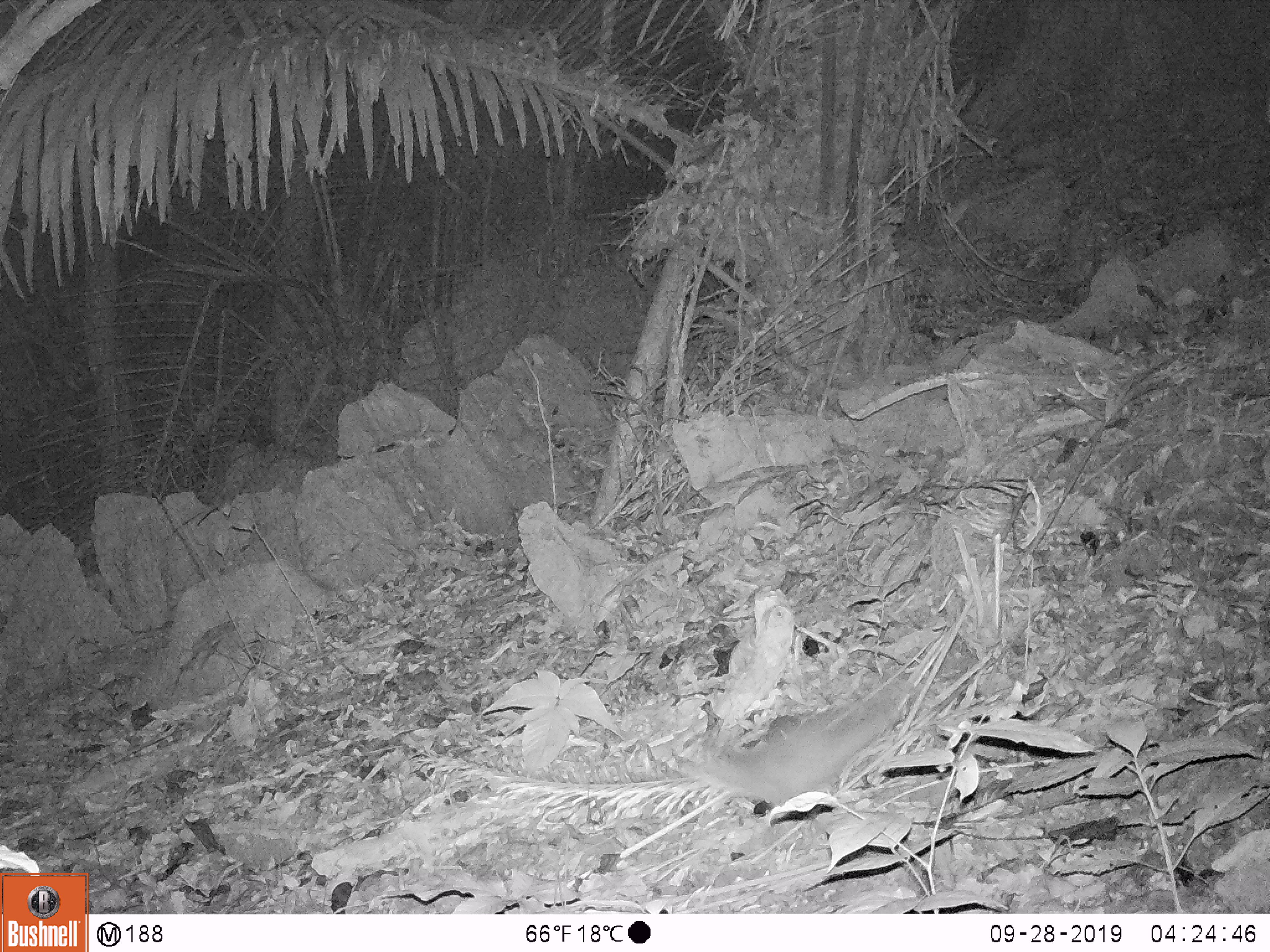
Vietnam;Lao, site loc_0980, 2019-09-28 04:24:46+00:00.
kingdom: Animalia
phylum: Chordata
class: Mammalia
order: Carnivora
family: Mustelidae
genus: Melogale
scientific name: Melogale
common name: ferret badger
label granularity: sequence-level